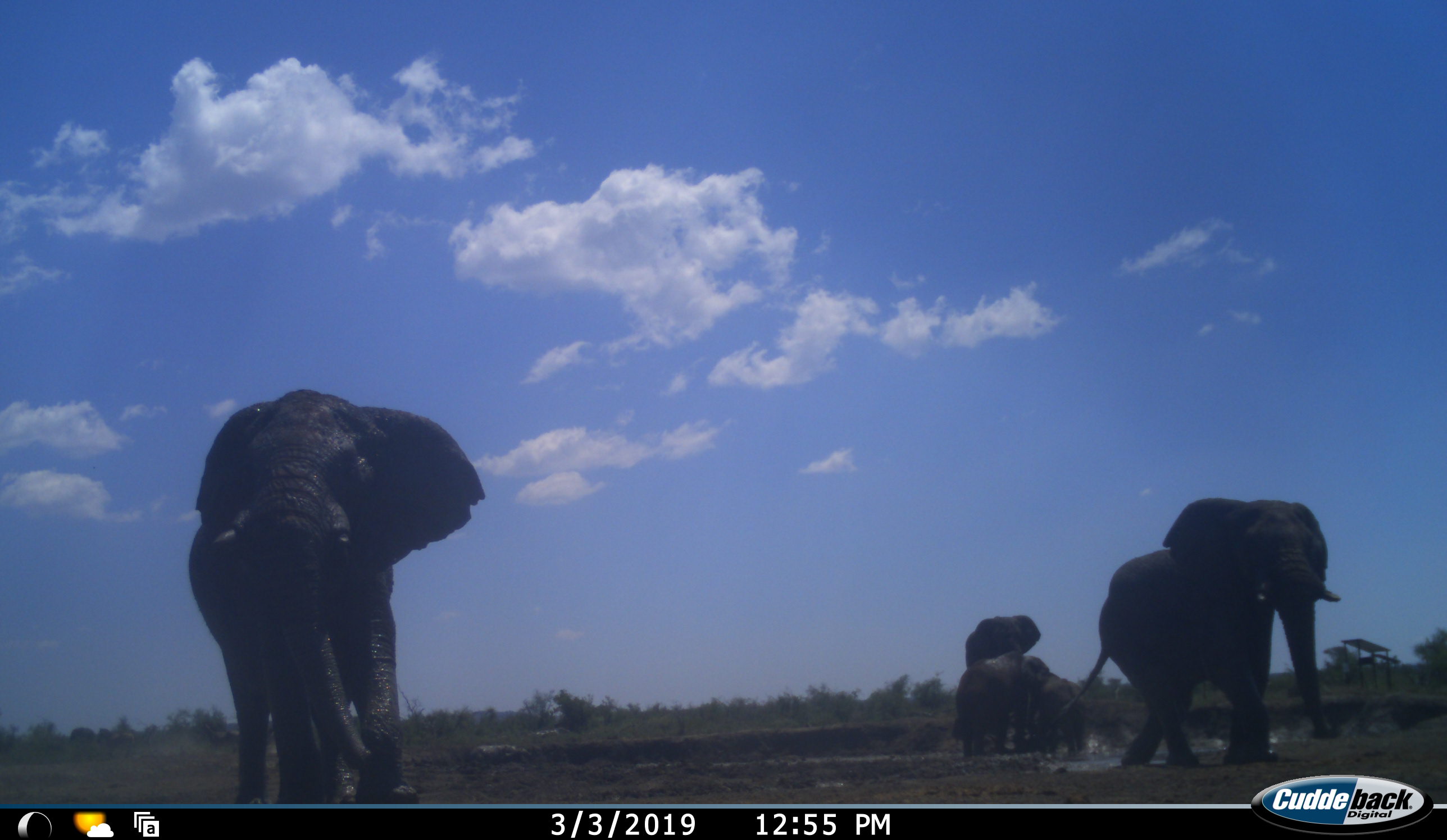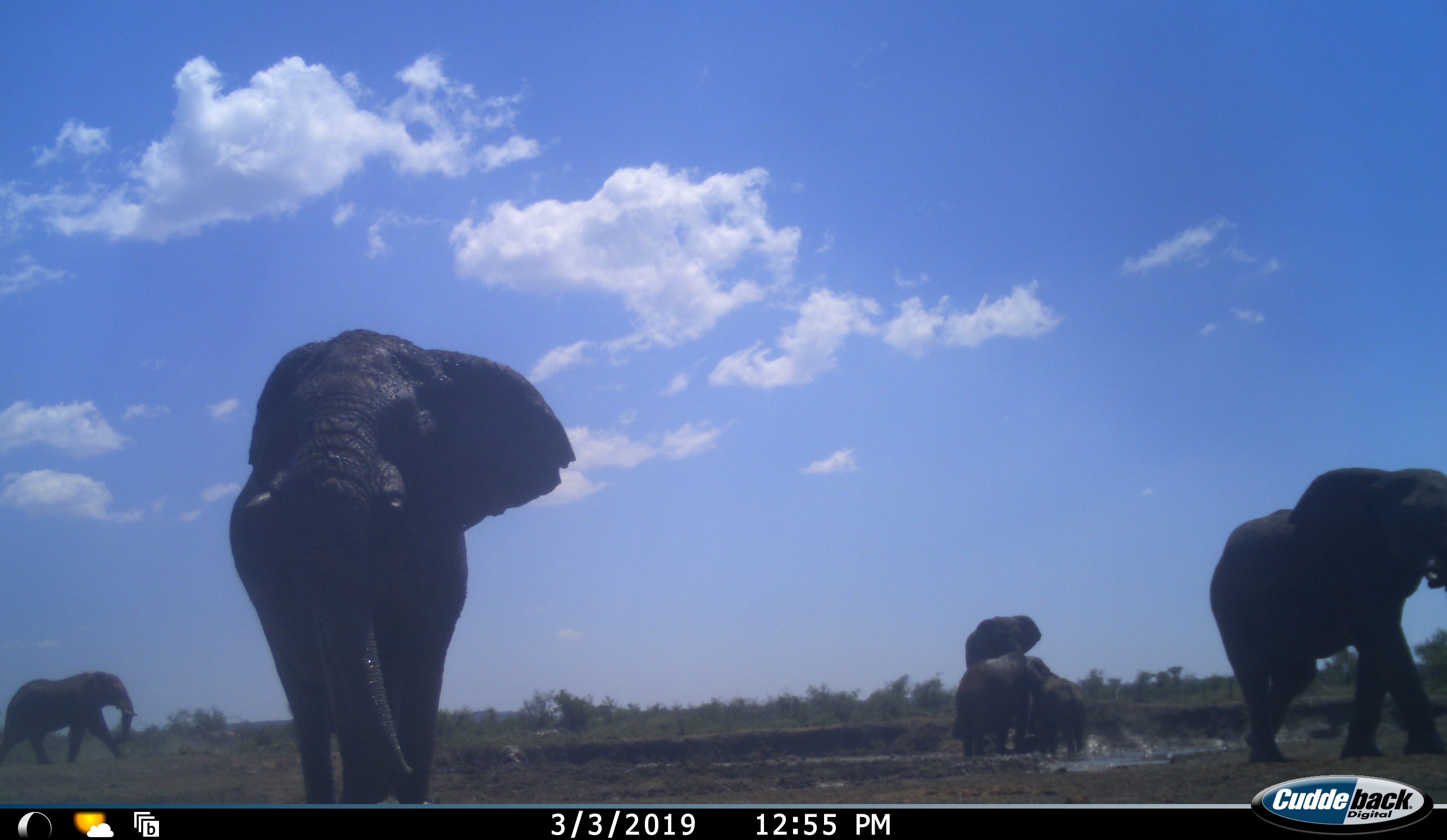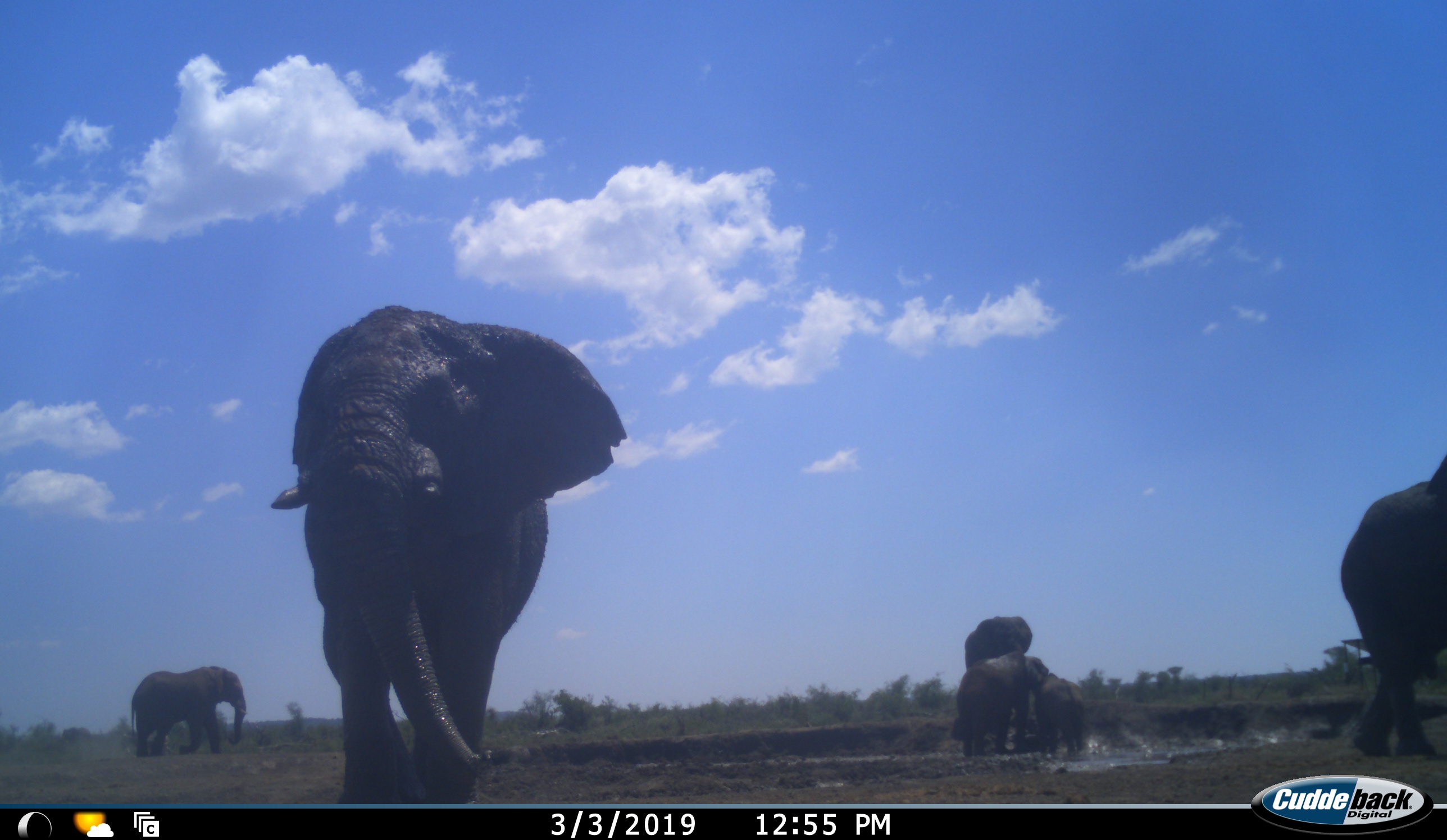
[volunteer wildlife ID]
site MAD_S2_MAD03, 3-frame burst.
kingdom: Animalia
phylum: Chordata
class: Mammalia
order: Proboscidea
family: Elephantidae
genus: Loxodonta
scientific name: Loxodonta africana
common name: african bush elephant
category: elephant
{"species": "elephant (african bush elephant) (Loxodonta africana)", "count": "5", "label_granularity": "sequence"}